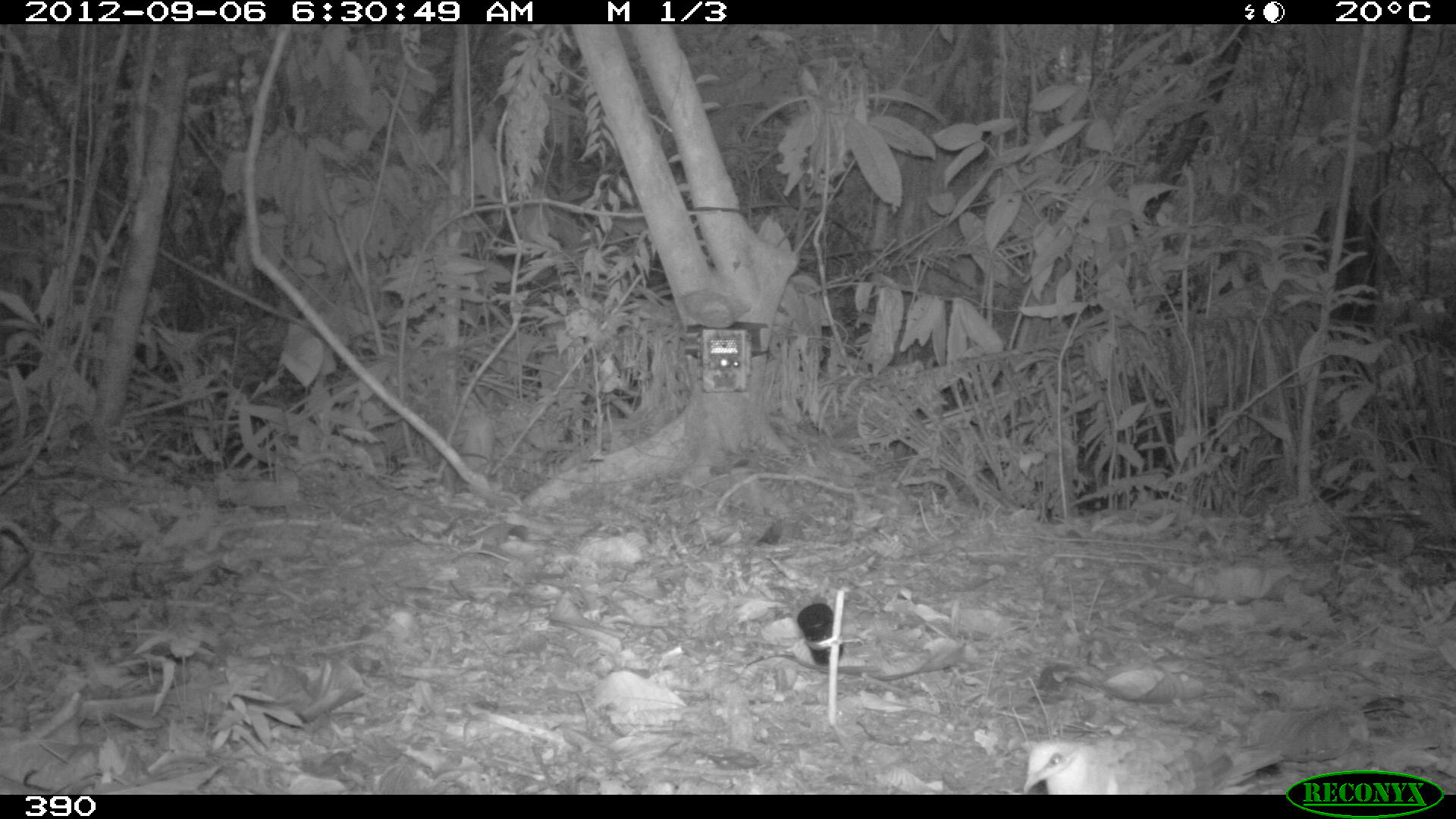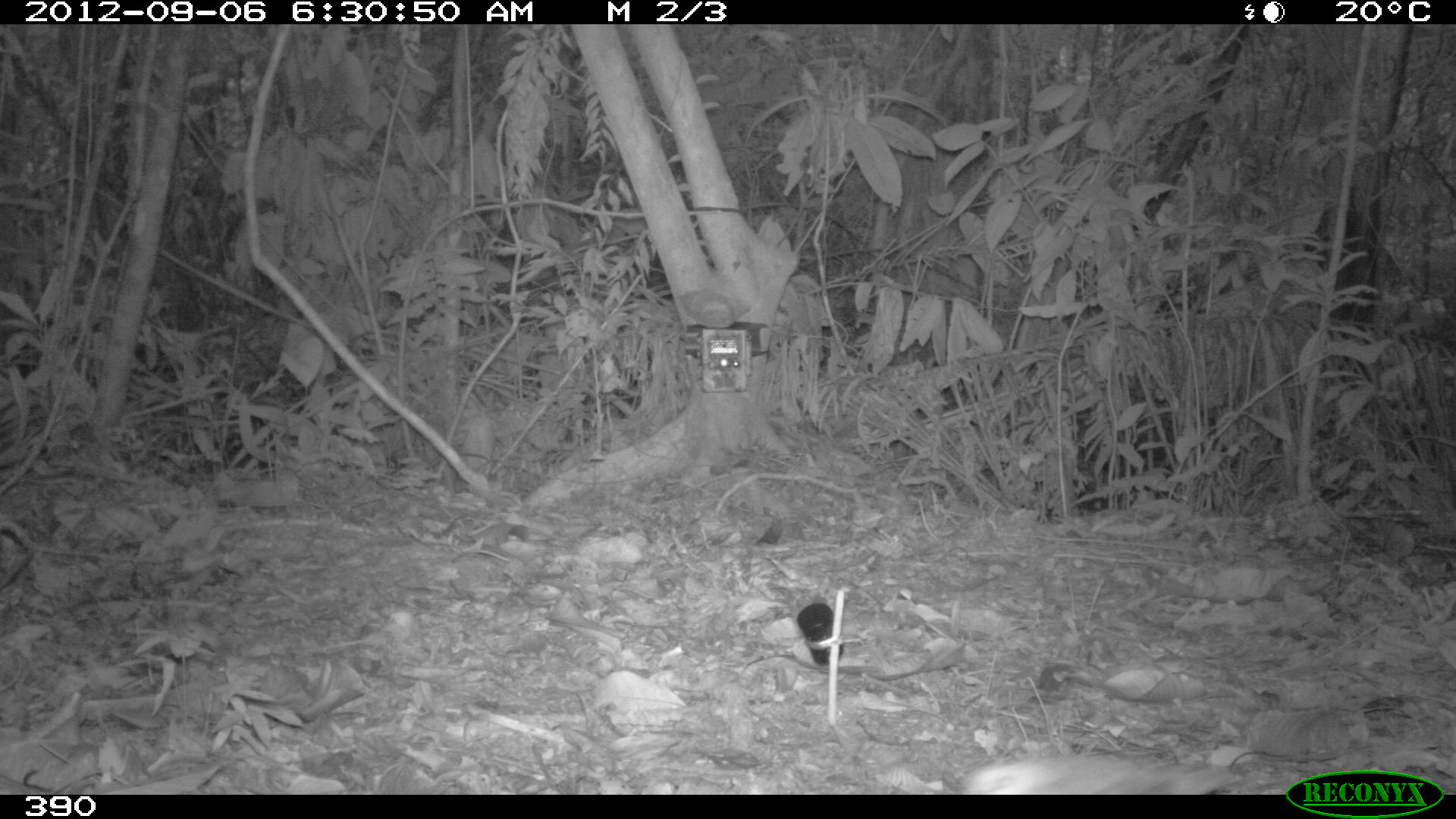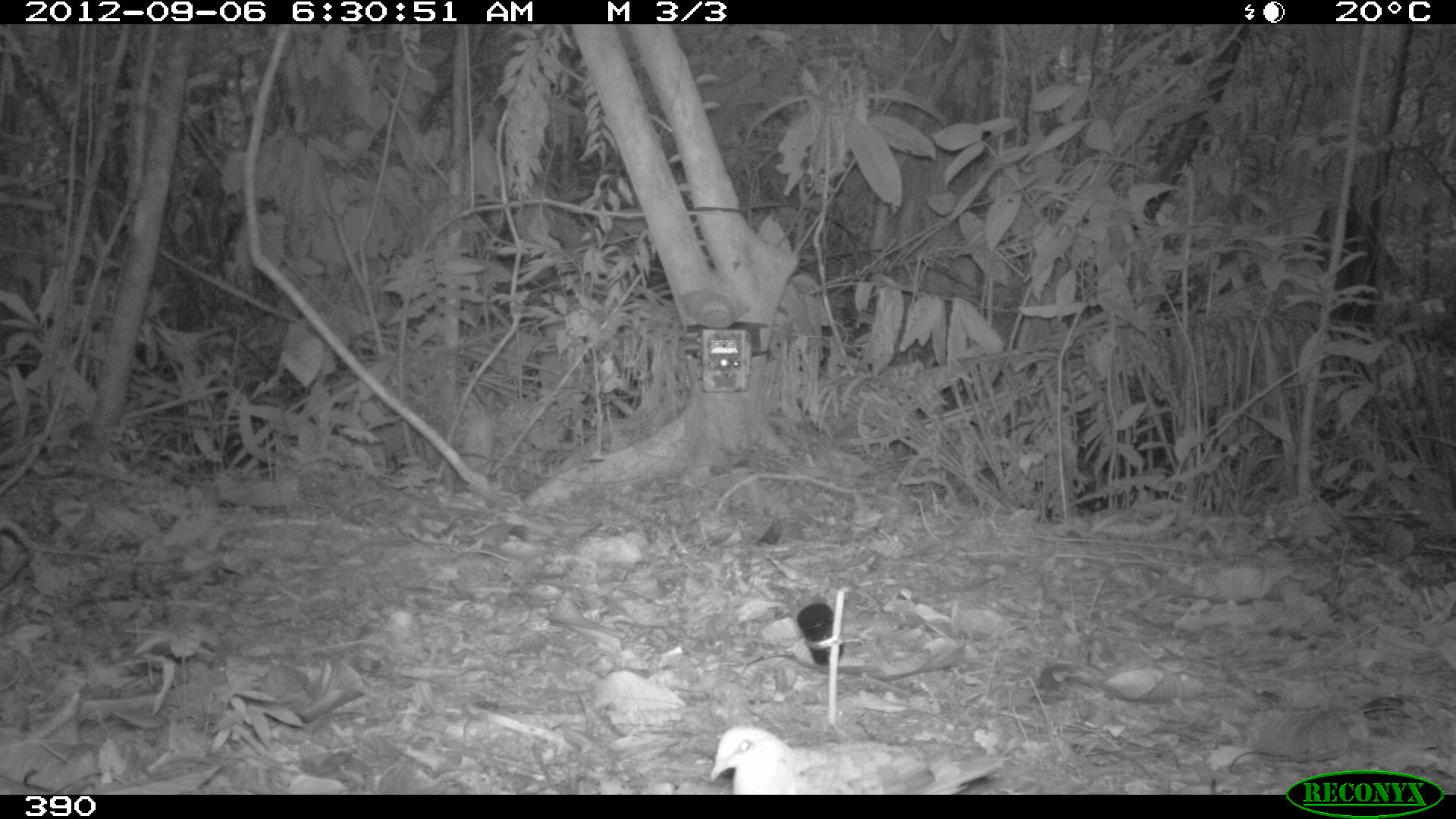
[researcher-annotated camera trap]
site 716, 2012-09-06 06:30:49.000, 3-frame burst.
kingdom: Animalia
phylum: Chordata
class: Aves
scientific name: Aves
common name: bird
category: unknown bird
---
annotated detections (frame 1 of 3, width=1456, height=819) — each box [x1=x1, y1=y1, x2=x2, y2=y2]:
unknown bird: [x1=1021, y1=737, x2=1287, y2=792]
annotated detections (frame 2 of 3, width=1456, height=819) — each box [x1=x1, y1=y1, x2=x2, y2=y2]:
unknown bird: [x1=961, y1=756, x2=1232, y2=792]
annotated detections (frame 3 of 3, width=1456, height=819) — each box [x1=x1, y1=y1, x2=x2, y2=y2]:
unknown bird: [x1=708, y1=723, x2=1015, y2=793]